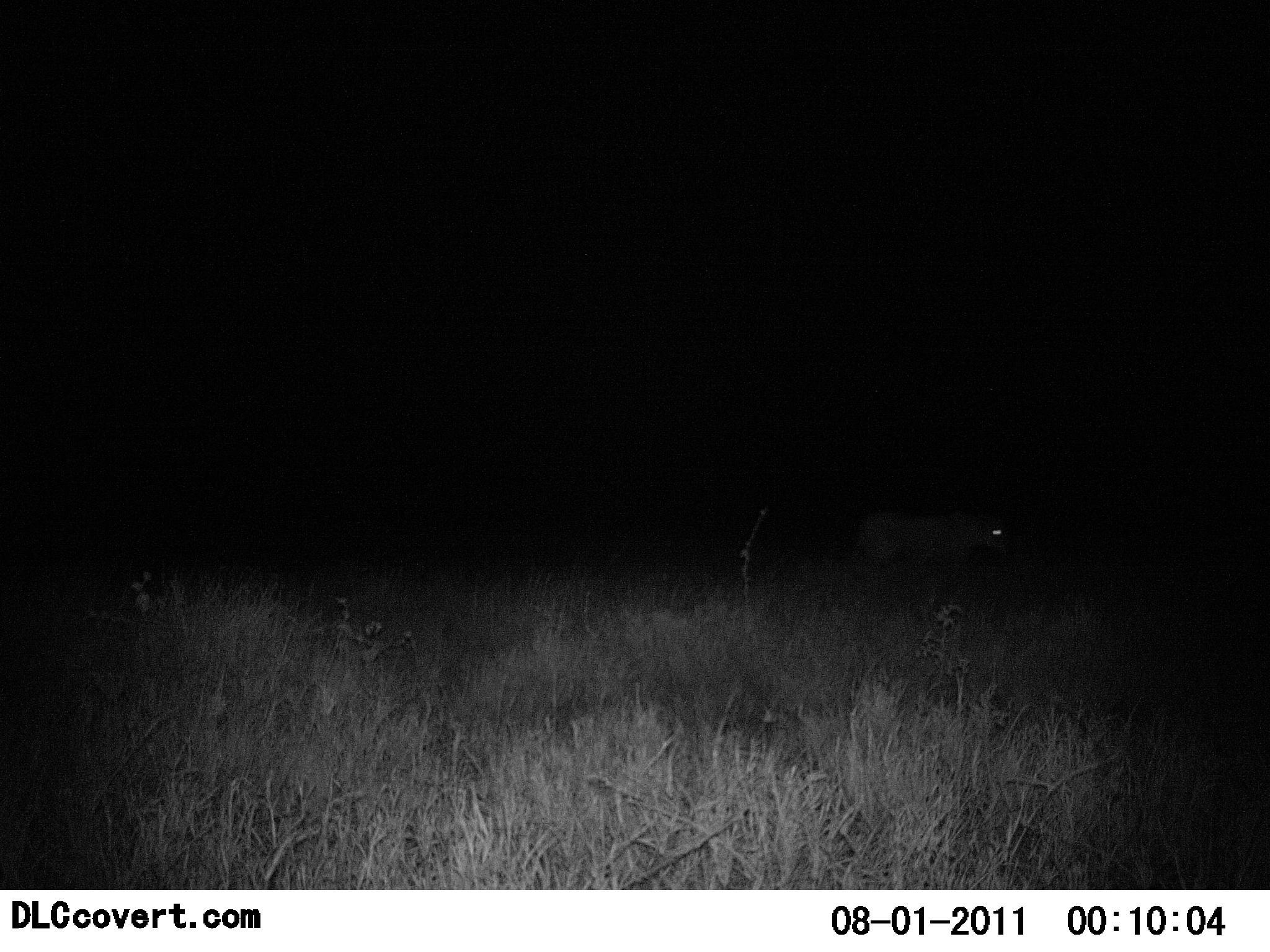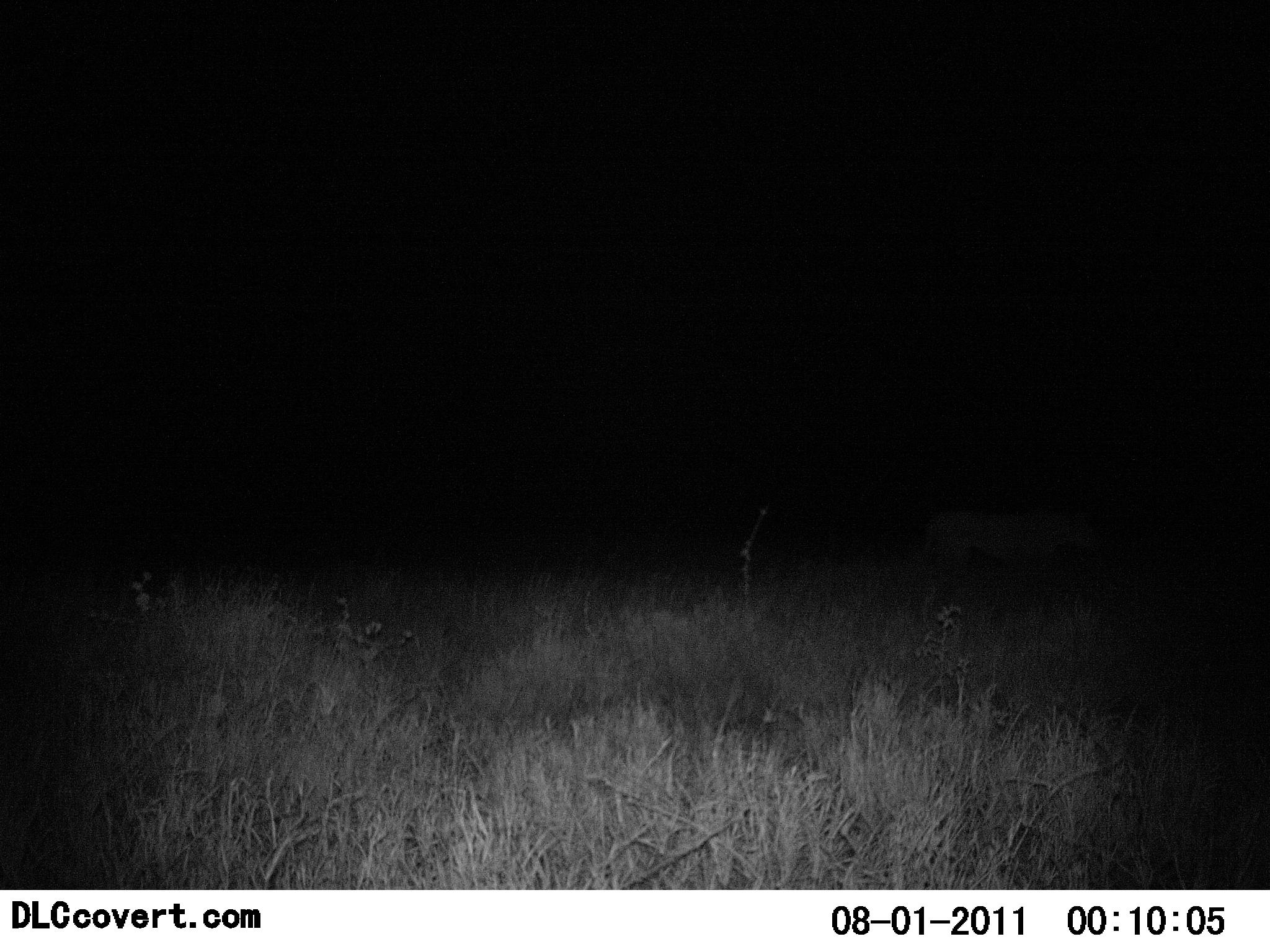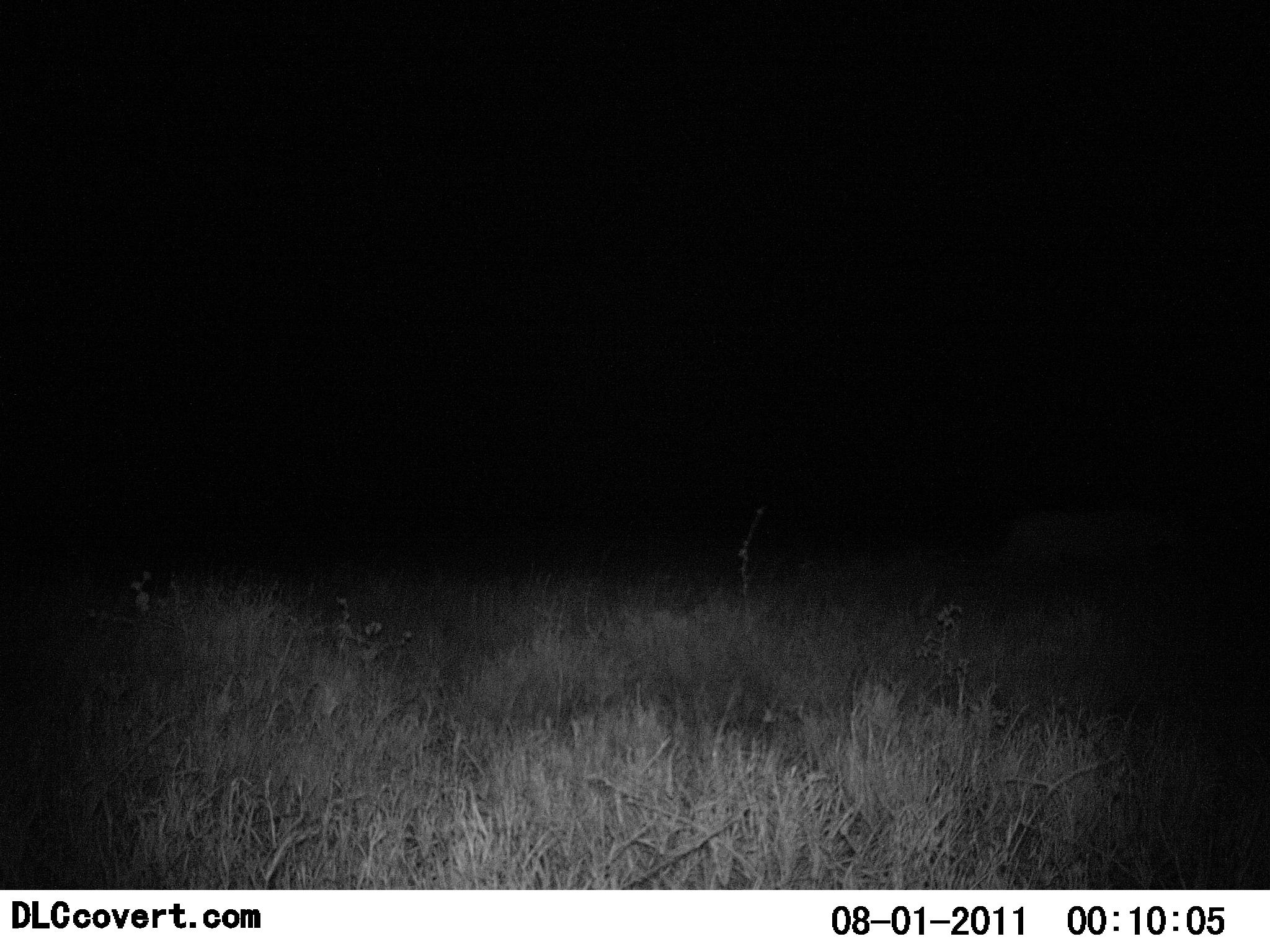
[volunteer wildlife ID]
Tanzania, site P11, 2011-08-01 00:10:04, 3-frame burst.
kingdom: Animalia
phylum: Chordata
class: Mammalia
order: Carnivora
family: Felidae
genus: Panthera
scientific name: Panthera leo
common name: lion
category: lionfemale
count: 1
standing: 0%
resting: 0%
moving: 100%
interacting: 0%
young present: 0%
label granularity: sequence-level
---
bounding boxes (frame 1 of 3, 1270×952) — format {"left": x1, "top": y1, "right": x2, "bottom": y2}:
animal: {"left": 846, "top": 506, "right": 1015, "bottom": 591}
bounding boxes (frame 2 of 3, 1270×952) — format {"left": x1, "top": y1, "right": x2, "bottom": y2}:
animal: {"left": 913, "top": 504, "right": 1111, "bottom": 606}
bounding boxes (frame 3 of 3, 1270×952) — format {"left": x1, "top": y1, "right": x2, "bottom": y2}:
animal: {"left": 991, "top": 500, "right": 1193, "bottom": 596}